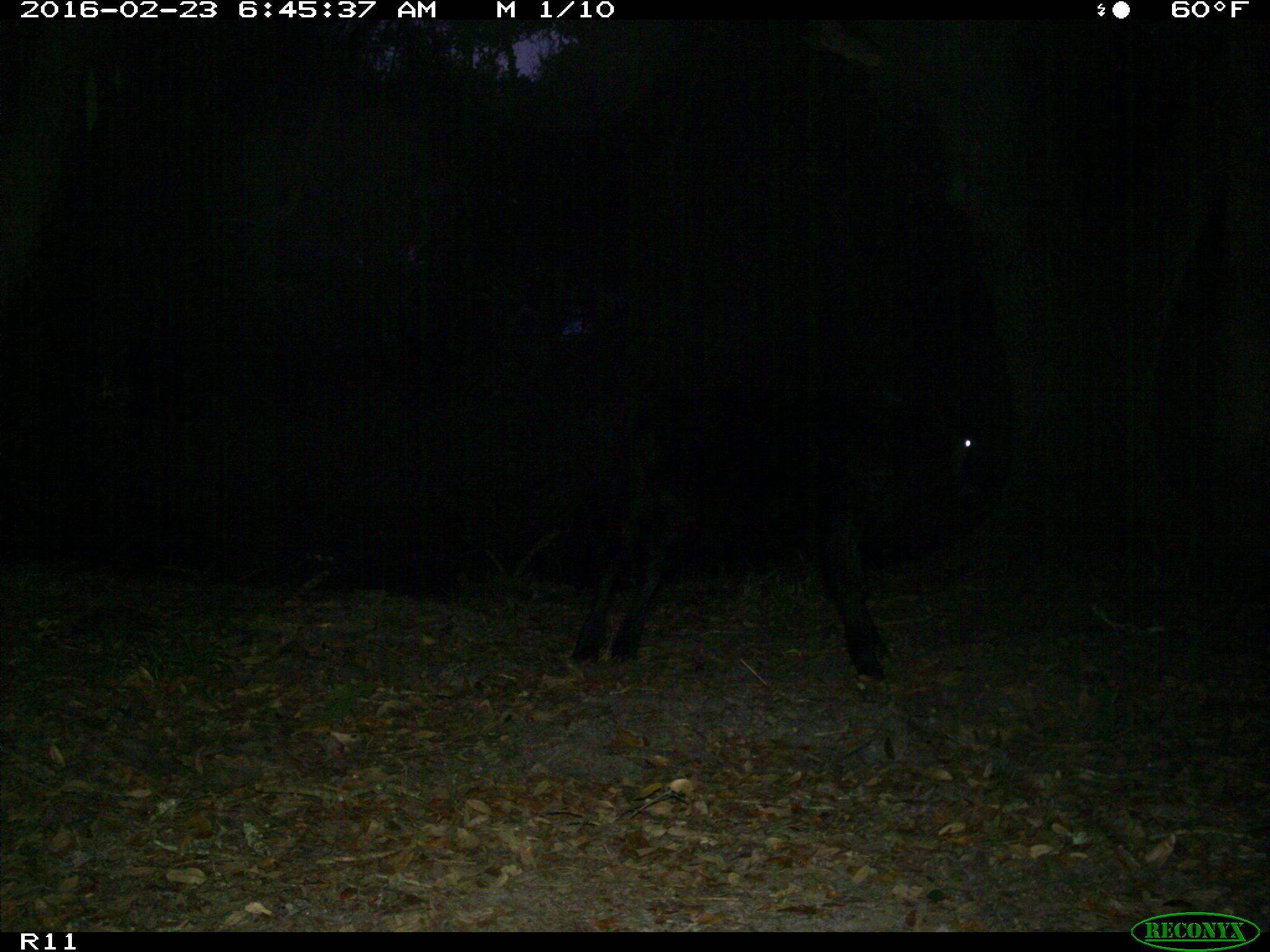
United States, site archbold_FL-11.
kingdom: Animalia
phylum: Chordata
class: Mammalia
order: Artiodactyla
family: Bovidae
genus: Bos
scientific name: Bos taurus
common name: domestic cow